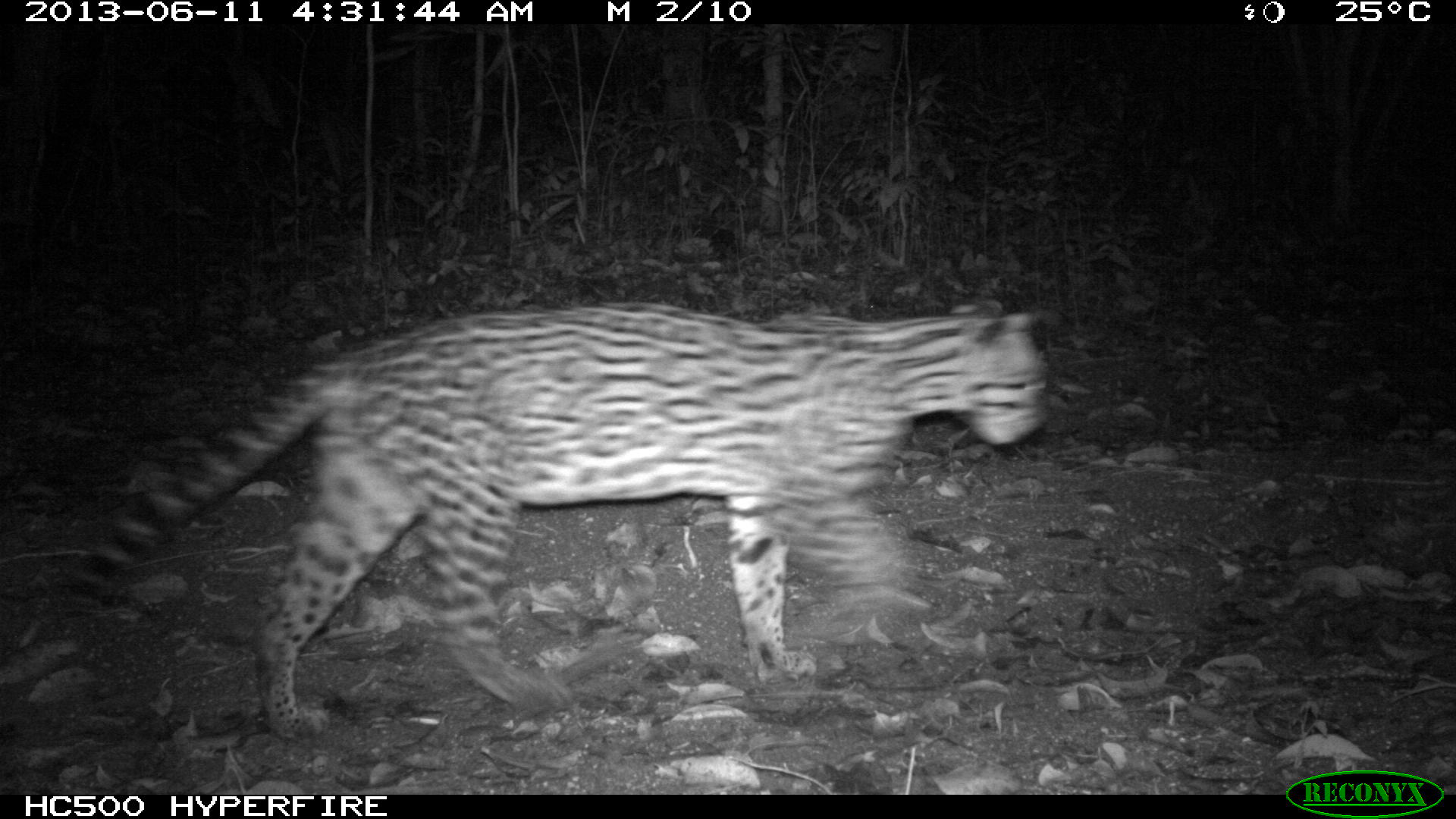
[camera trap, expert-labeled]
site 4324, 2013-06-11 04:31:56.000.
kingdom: Animalia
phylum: Chordata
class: Mammalia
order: Carnivora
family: Felidae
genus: Leopardus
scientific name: Leopardus pardalis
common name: ocelot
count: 1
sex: female